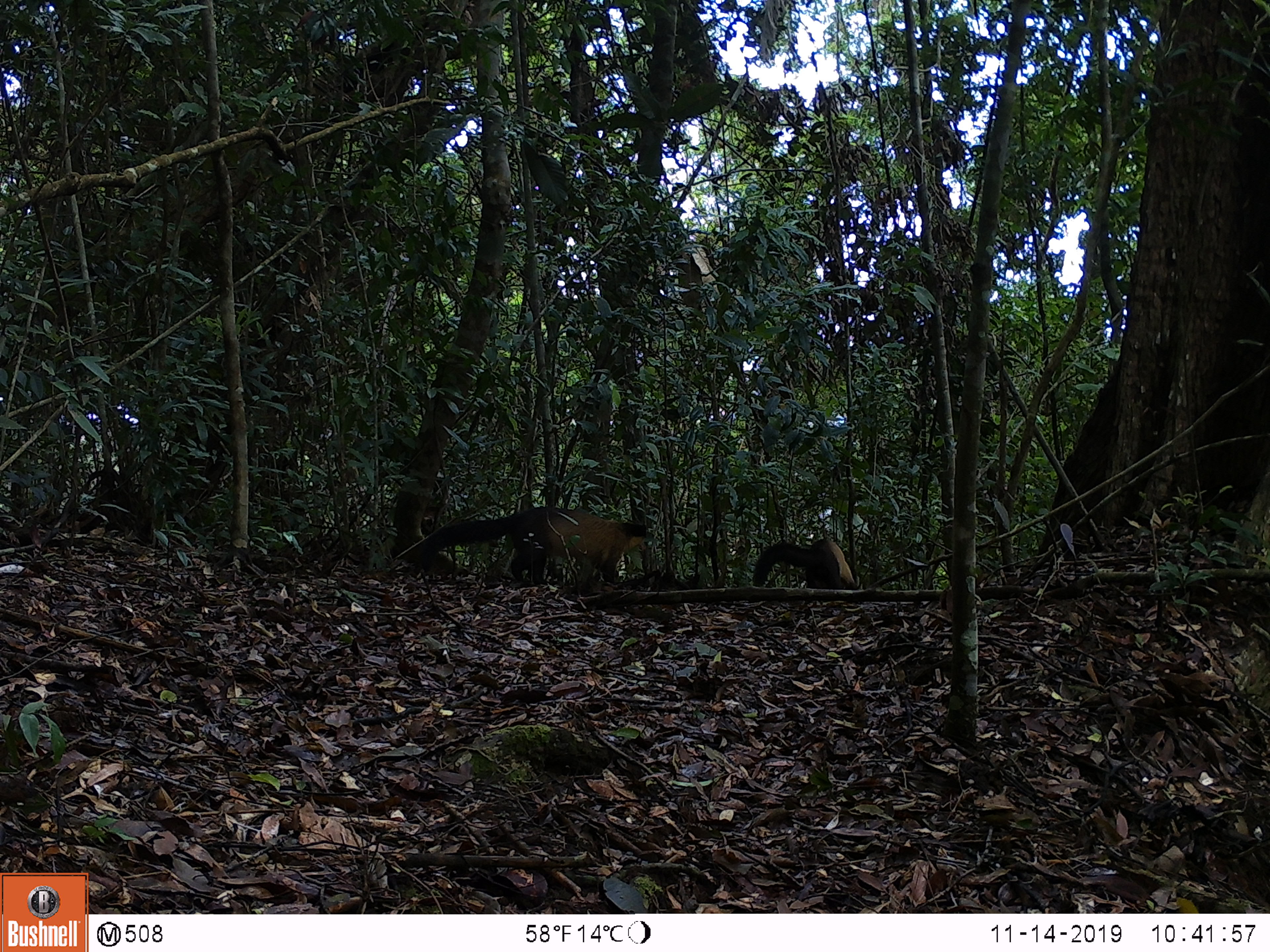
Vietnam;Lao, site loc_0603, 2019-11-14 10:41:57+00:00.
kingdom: Animalia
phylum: Chordata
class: Mammalia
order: Carnivora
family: Mustelidae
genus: Martes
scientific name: Martes flavigula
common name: yellow-throated marten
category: yellow throated marten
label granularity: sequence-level